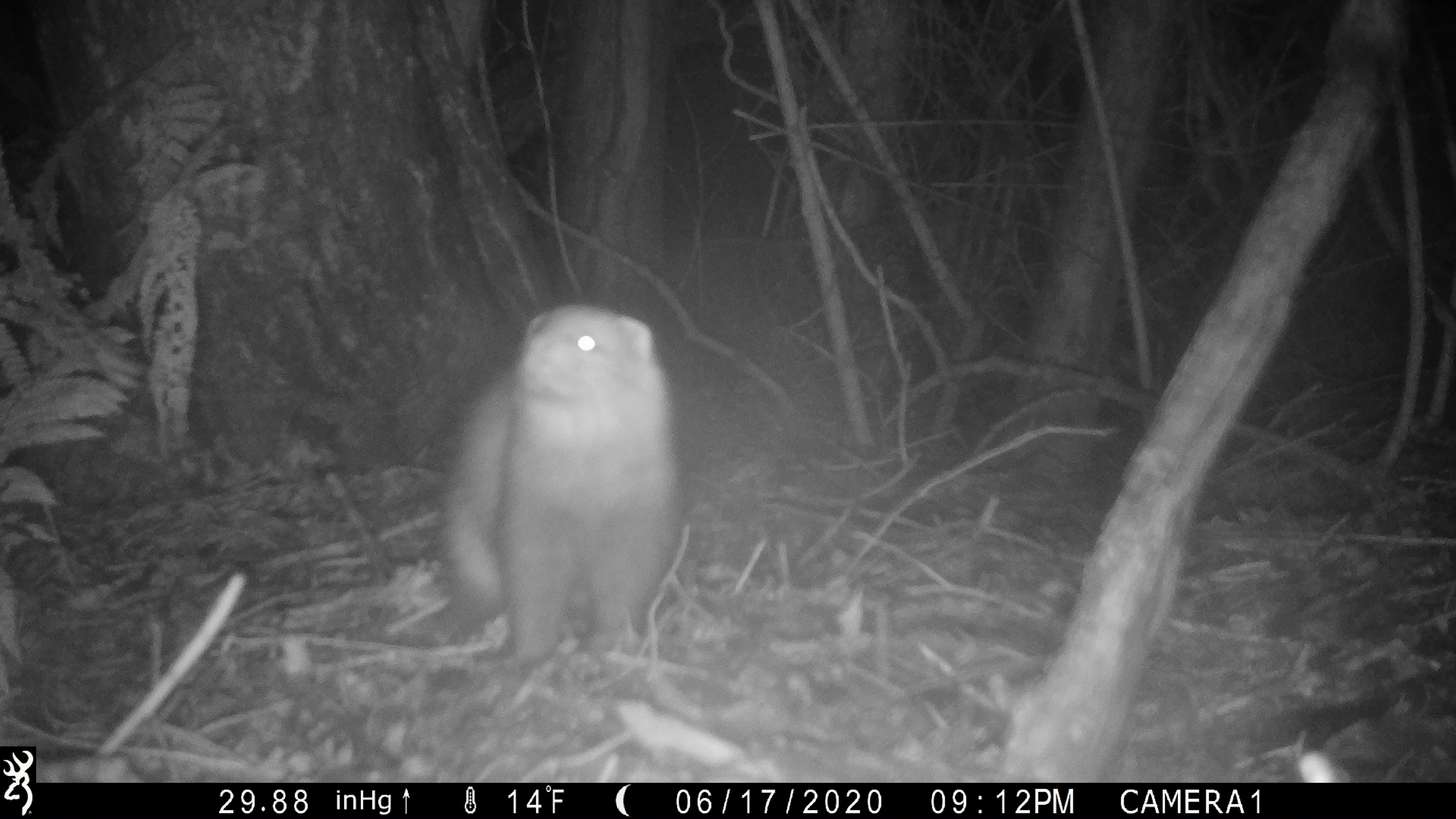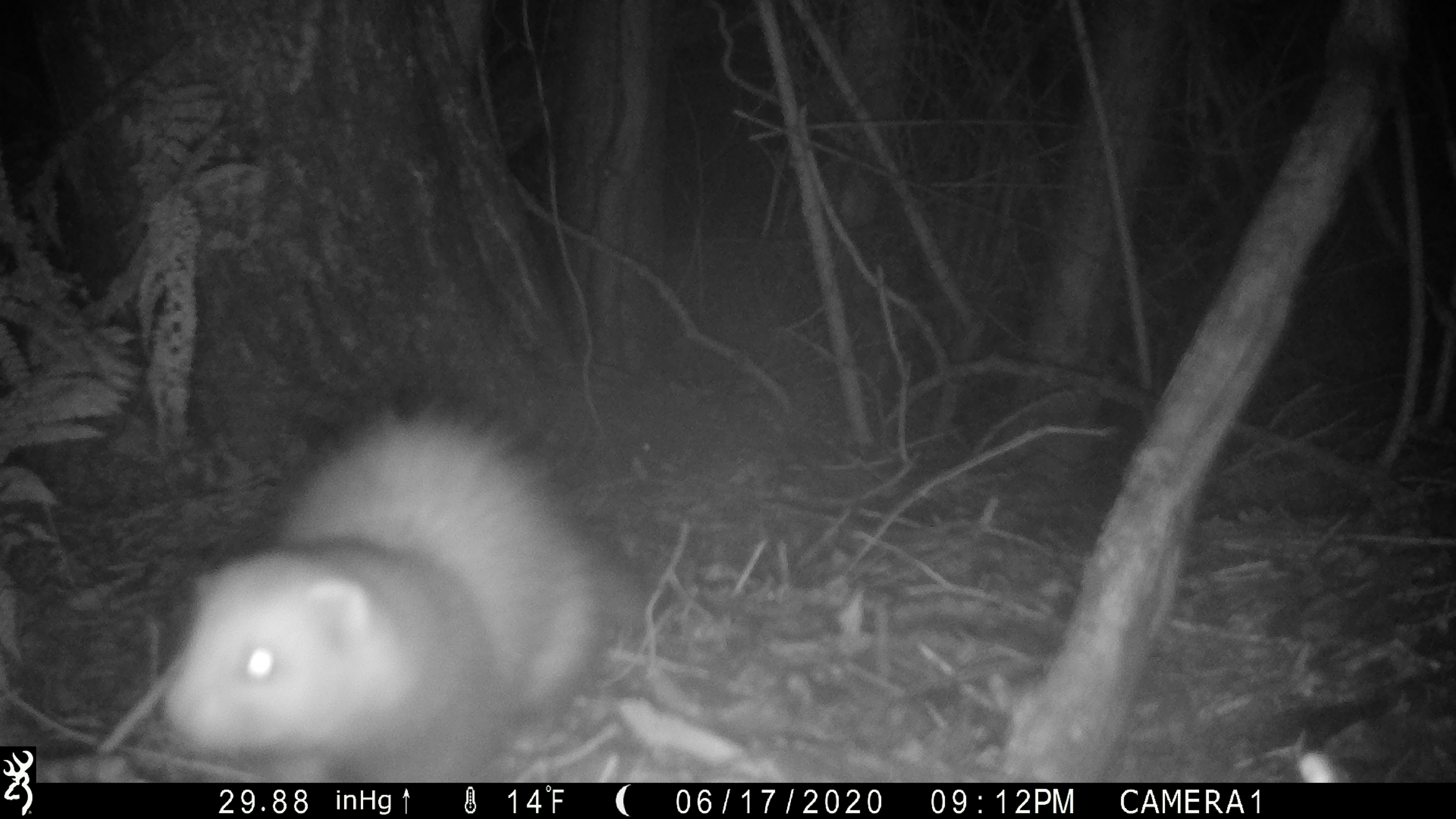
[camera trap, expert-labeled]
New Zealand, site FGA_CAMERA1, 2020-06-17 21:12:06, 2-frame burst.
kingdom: Animalia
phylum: Chordata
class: Mammalia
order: Carnivora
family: Mustelidae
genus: Mustela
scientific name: Mustela furo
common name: ferret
Ferret (Mustela furo).